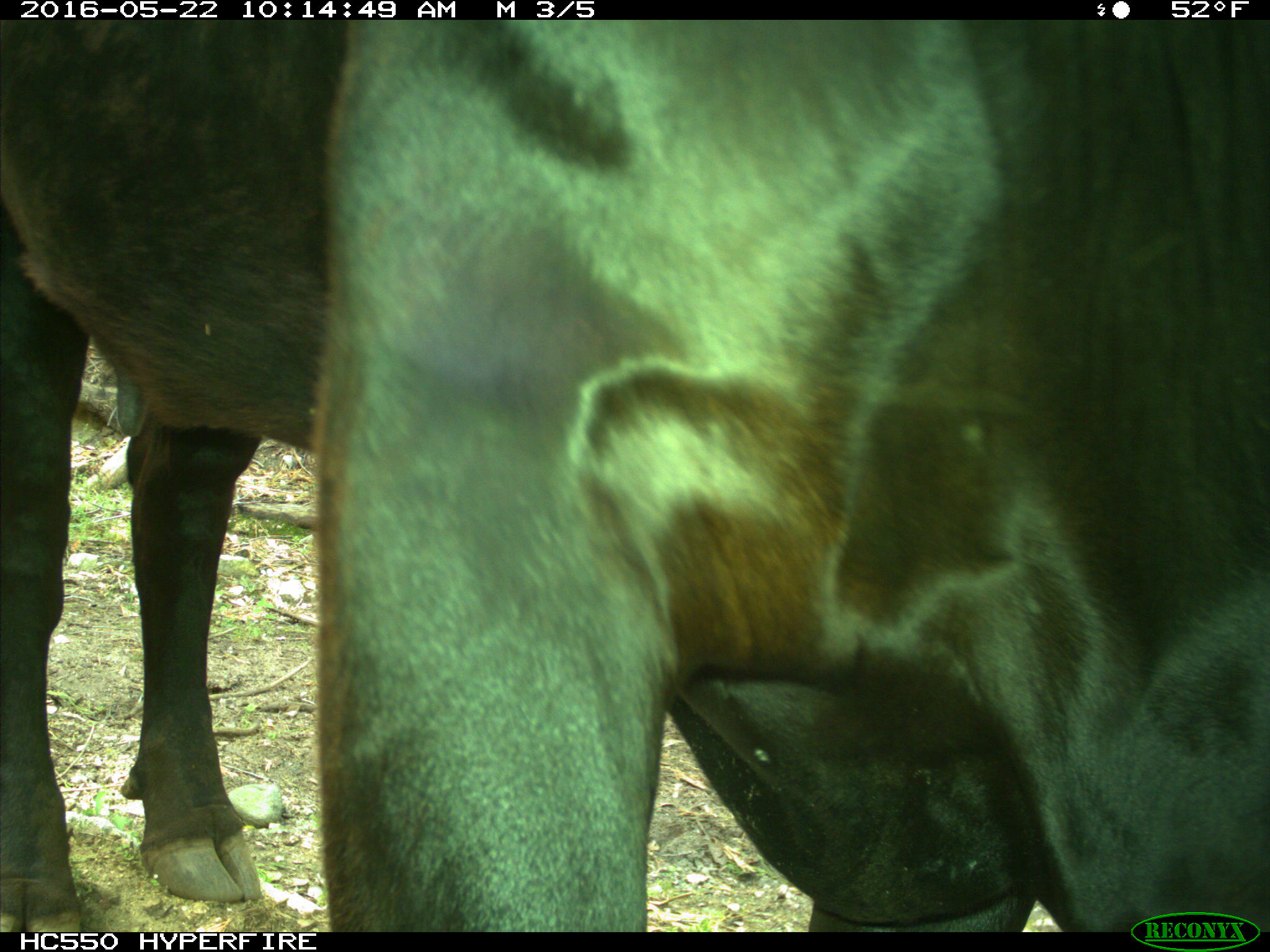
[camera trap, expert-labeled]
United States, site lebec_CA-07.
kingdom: Animalia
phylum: Chordata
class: Mammalia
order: Artiodactyla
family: Bovidae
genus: Bos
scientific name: Bos taurus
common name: domestic cow